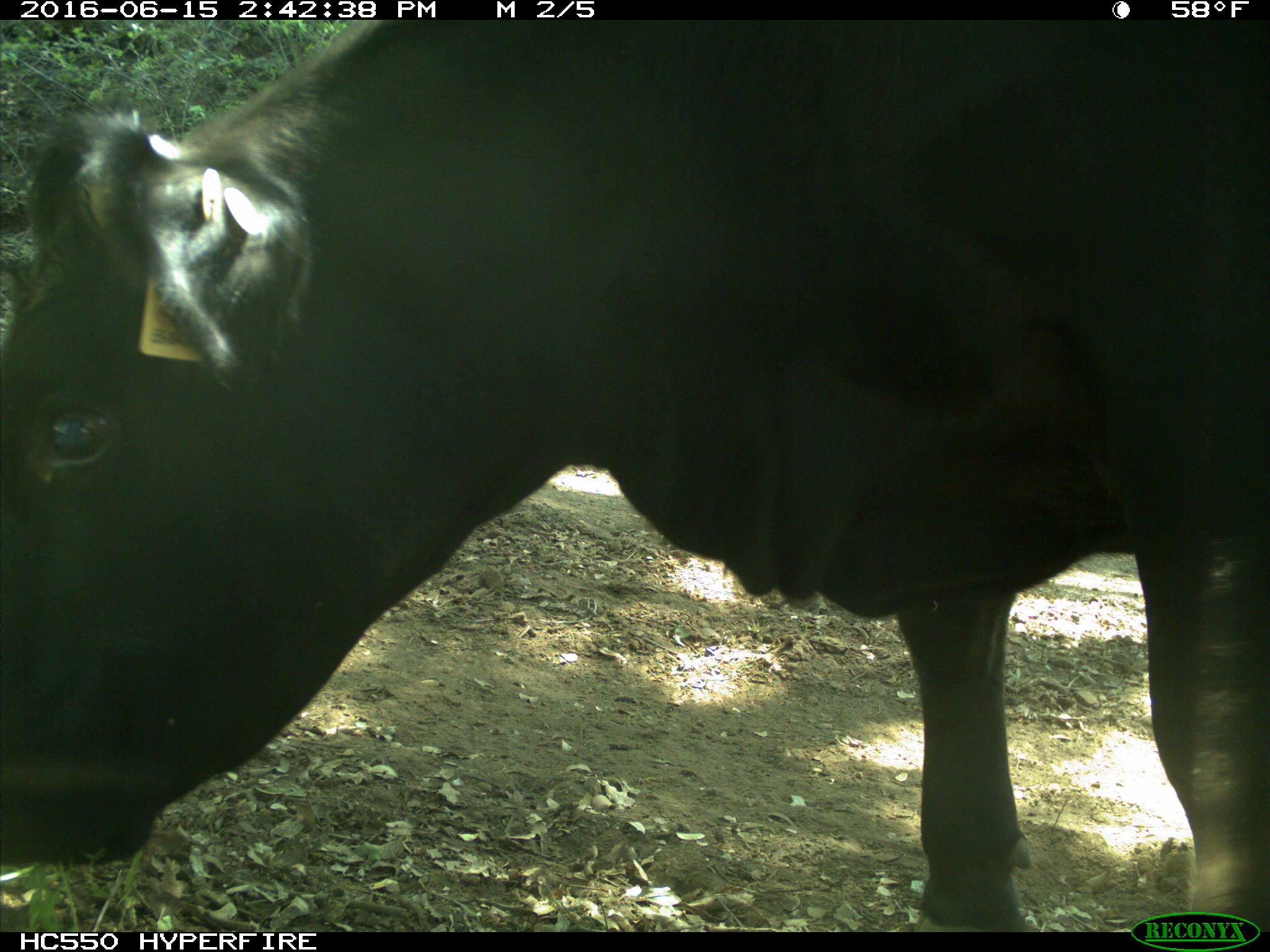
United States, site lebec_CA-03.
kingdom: Animalia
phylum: Chordata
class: Mammalia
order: Artiodactyla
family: Bovidae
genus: Bos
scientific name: Bos taurus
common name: domestic cow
Bos taurus (domestic cow).